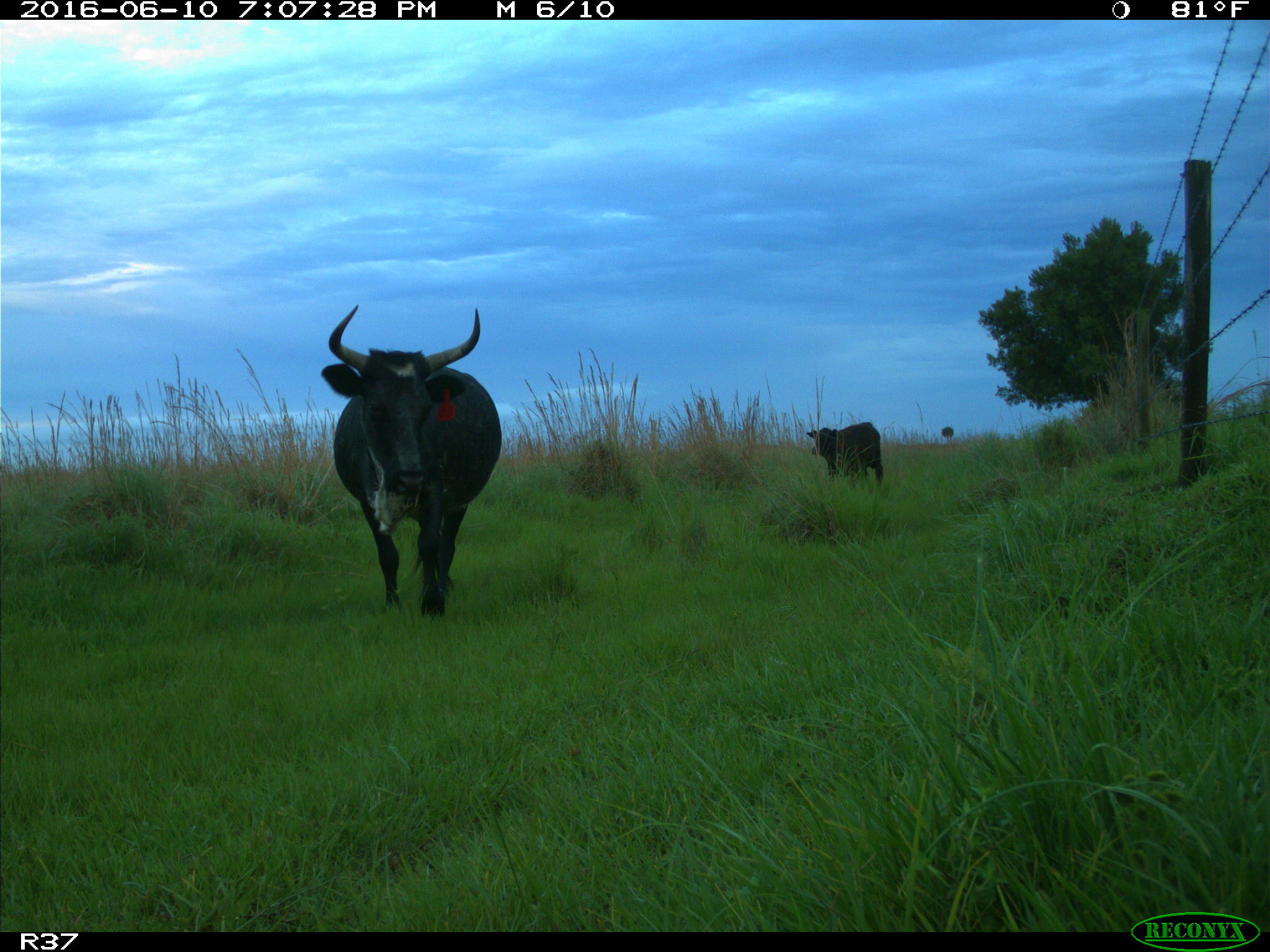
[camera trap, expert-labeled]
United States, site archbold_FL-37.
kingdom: Animalia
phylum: Chordata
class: Mammalia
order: Artiodactyla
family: Bovidae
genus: Bos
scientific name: Bos taurus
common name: domestic cow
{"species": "Bos taurus (domestic cow)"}